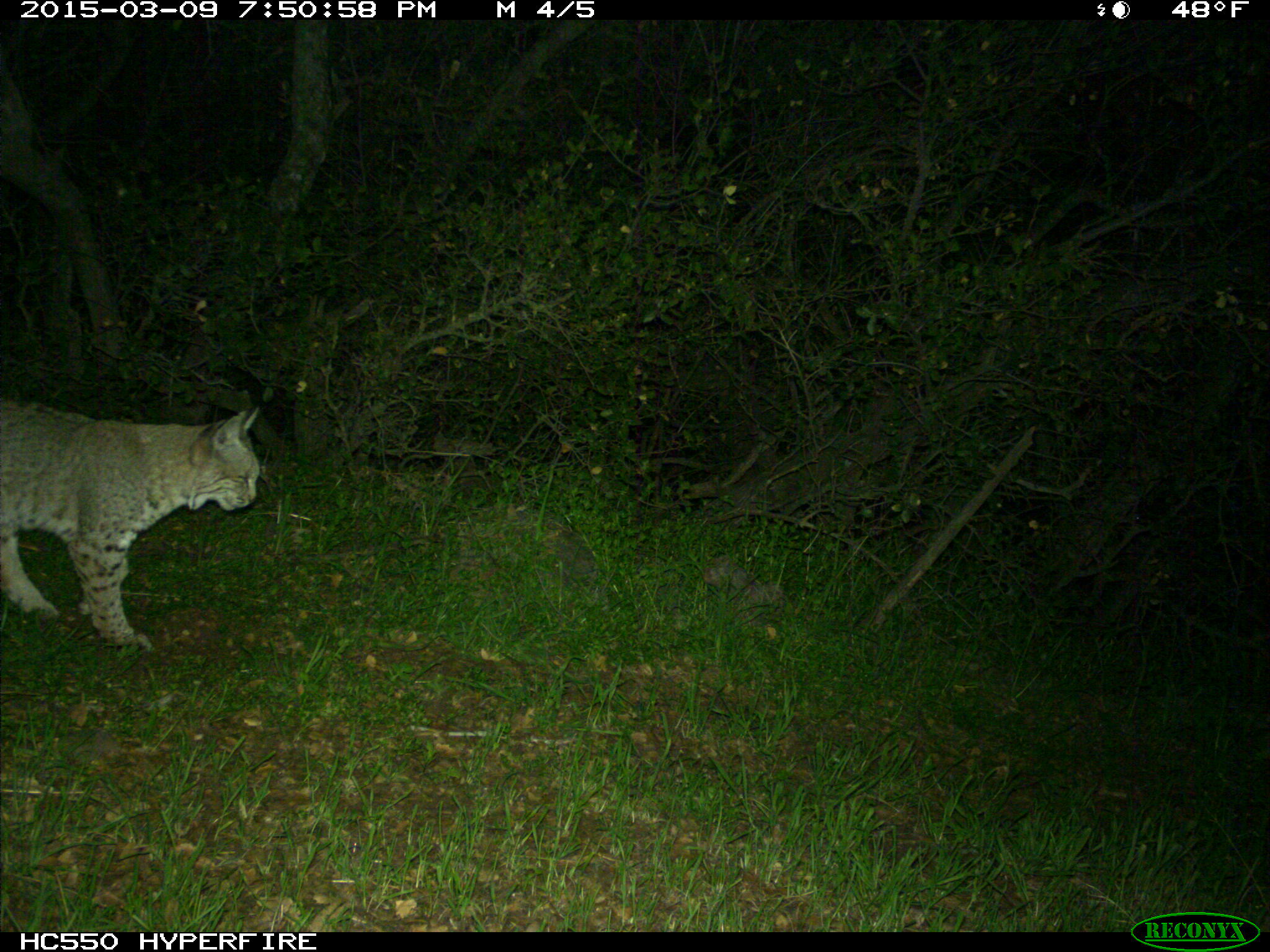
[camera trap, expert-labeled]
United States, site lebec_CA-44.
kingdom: Animalia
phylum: Chordata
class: Mammalia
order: Carnivora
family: Felidae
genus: Lynx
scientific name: Lynx rufus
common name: bobcat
Lynx rufus (bobcat).